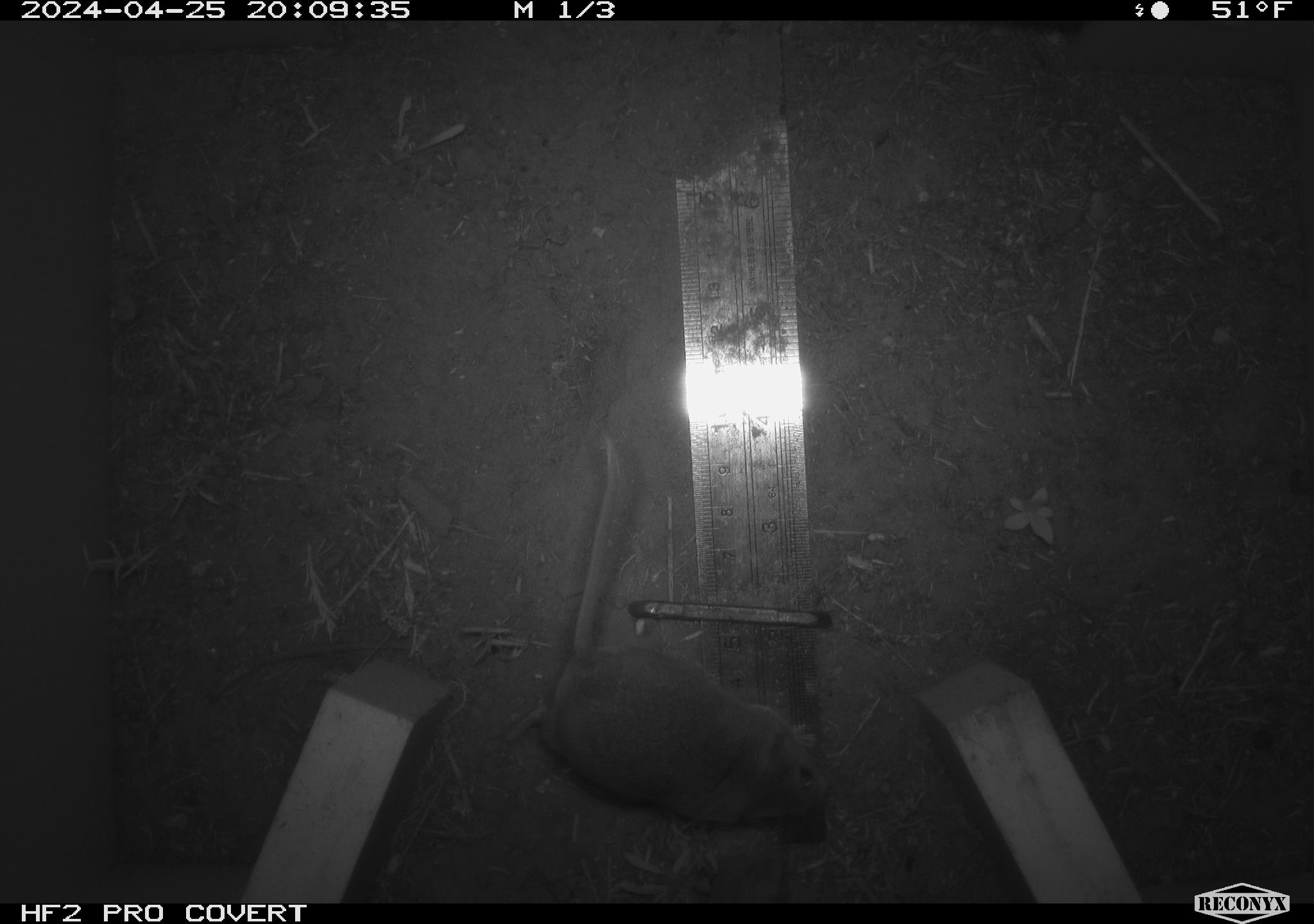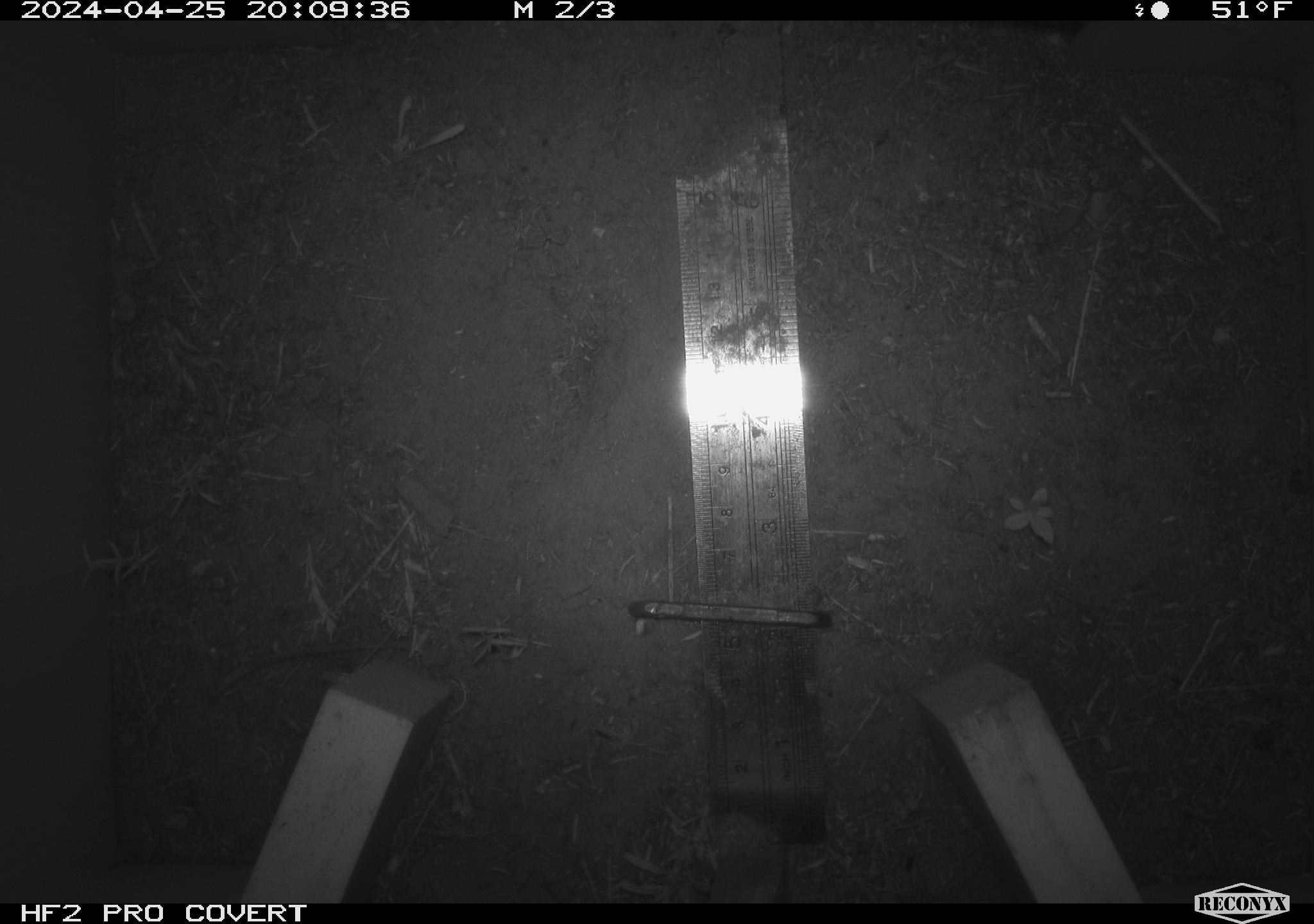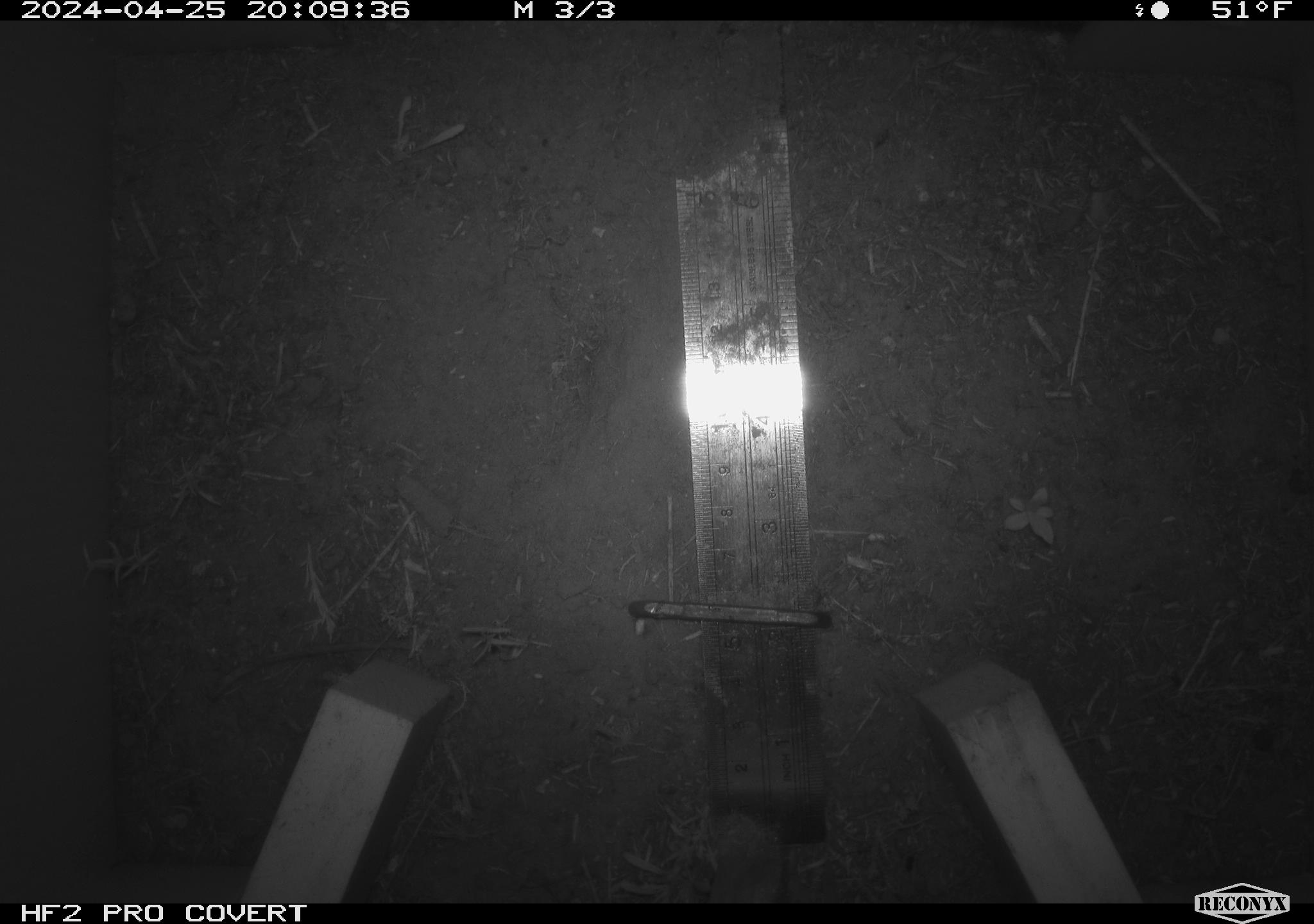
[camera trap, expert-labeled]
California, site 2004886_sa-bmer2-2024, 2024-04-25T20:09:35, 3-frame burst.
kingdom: Animalia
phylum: Chordata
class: Mammalia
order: Rodentia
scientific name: Rodentia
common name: mouse species